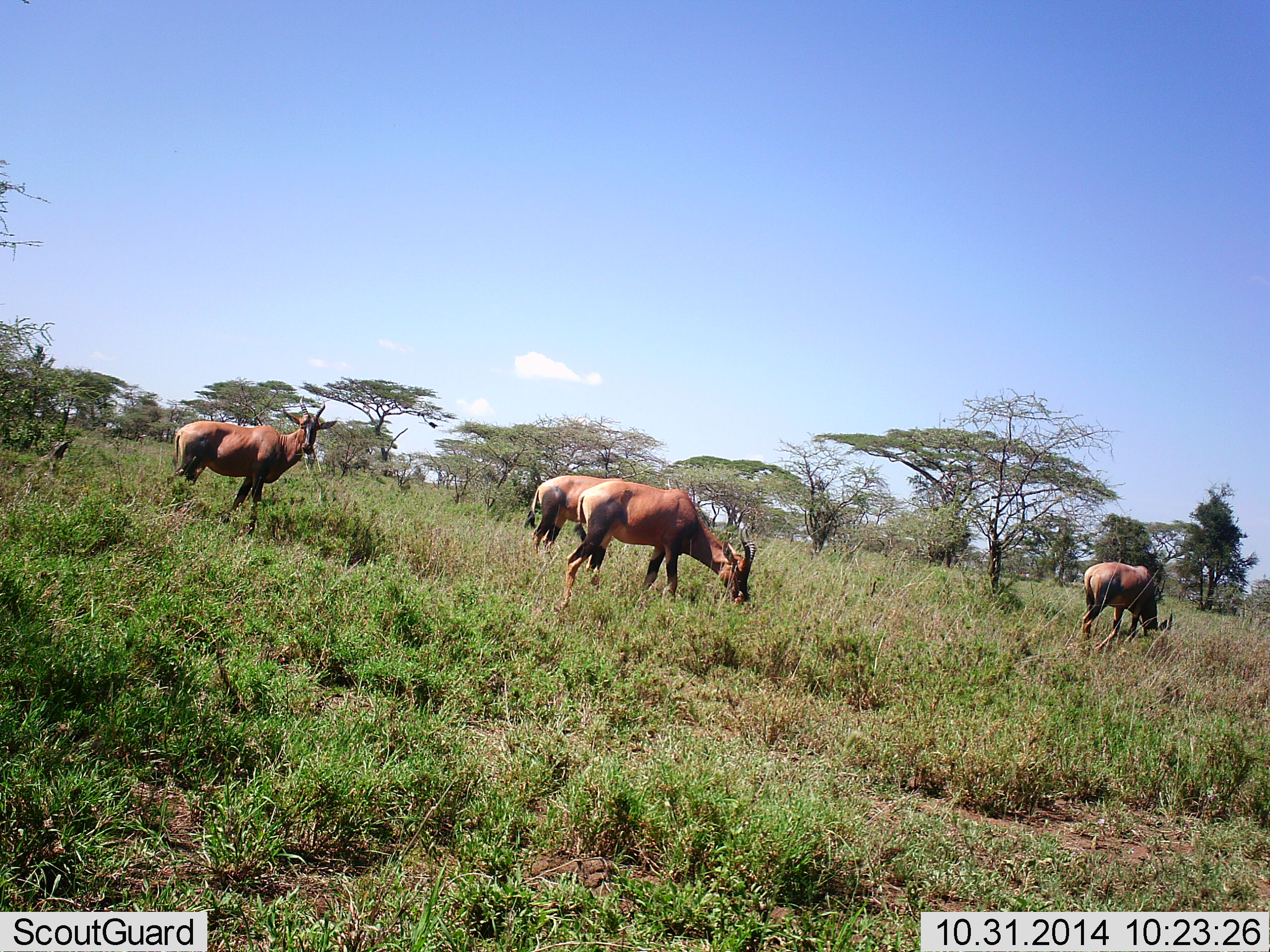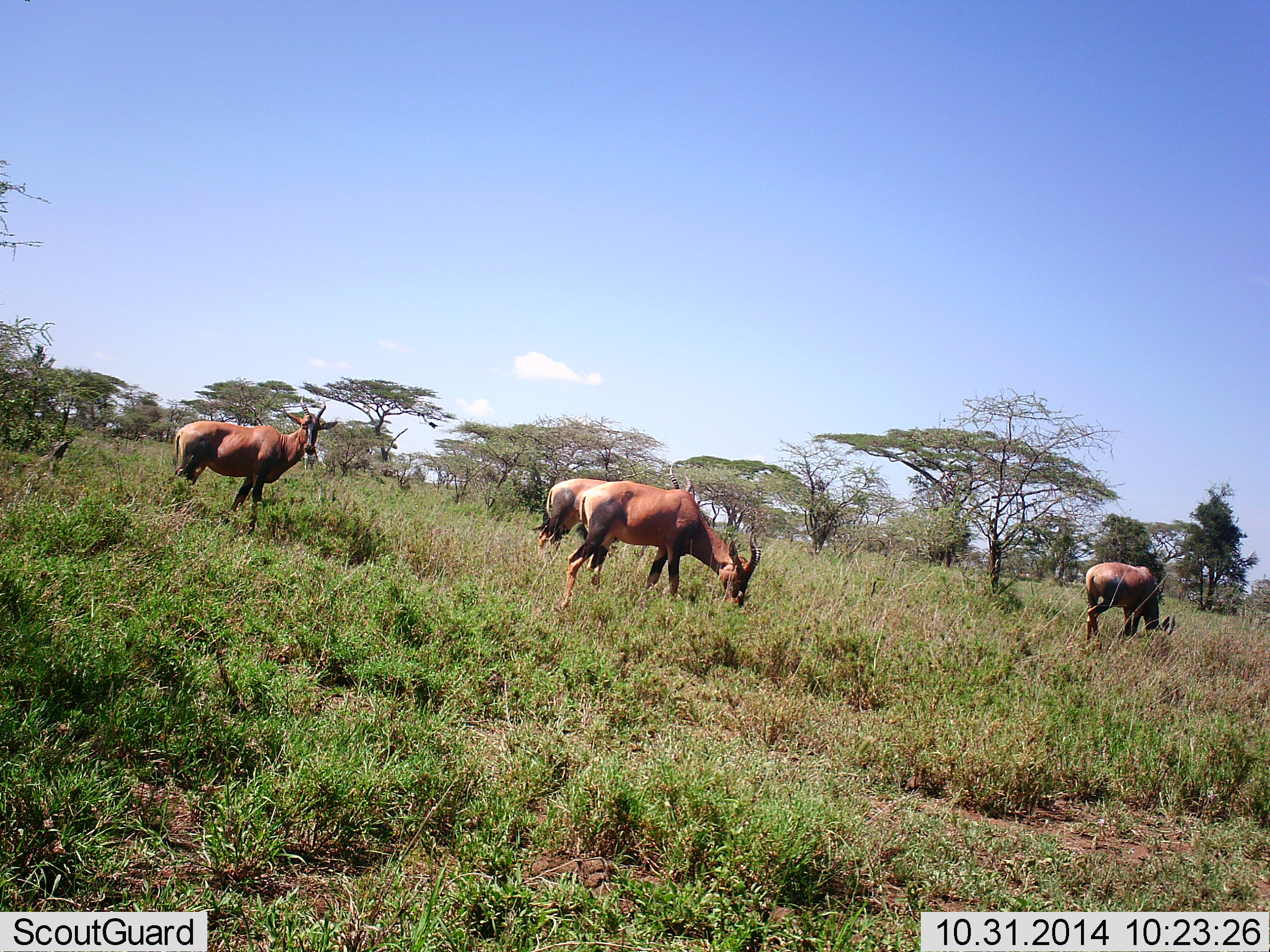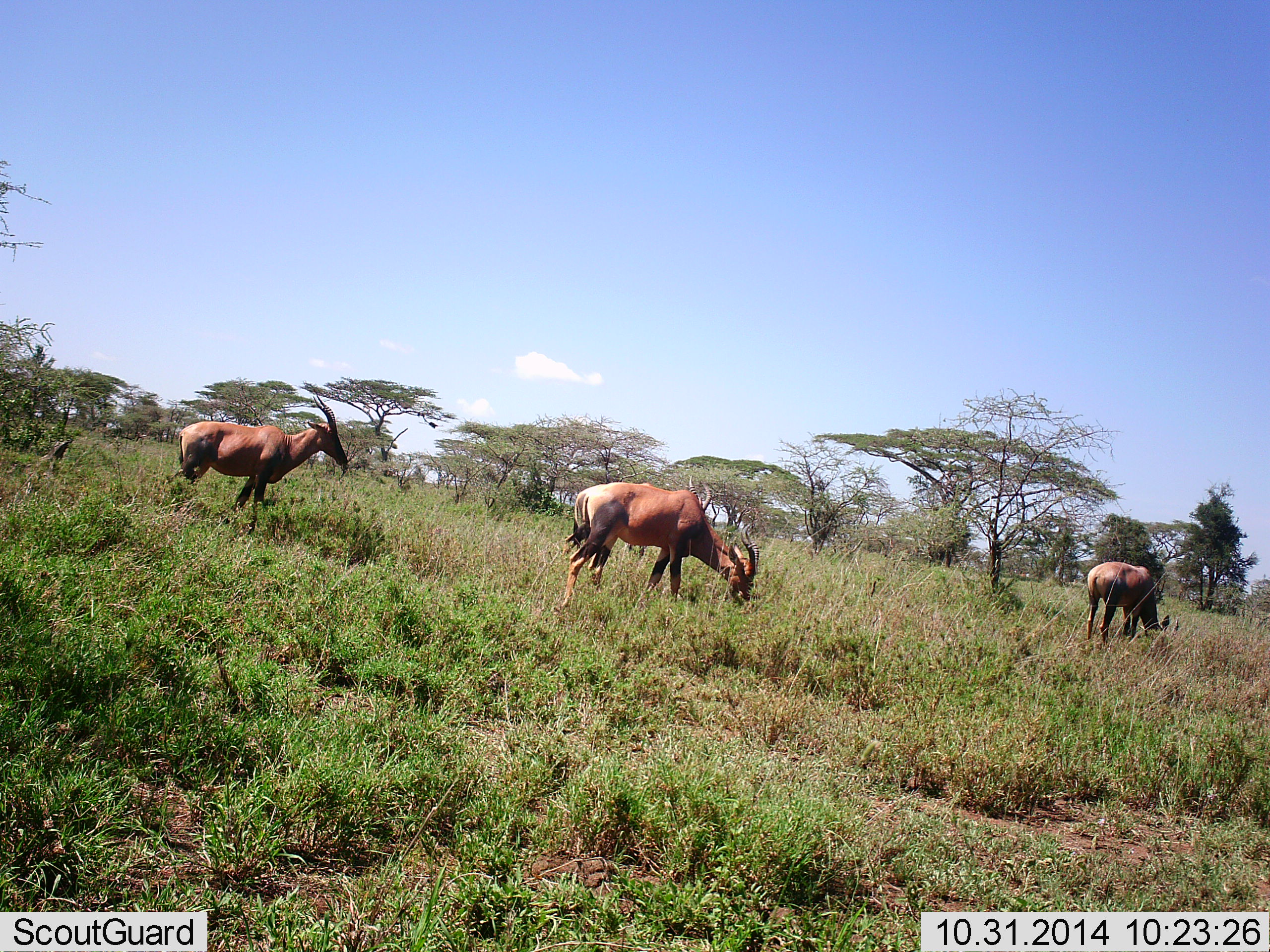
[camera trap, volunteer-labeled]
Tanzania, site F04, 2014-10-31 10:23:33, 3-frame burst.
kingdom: Animalia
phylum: Chordata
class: Mammalia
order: Artiodactyla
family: Bovidae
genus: Damaliscus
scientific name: Damaliscus lunatus jimela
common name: topi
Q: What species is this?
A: Topi (Damaliscus lunatus jimela).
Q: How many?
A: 4.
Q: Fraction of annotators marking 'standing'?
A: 60%.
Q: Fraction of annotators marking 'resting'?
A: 0%.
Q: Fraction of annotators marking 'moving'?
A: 20%.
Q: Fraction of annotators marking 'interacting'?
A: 0%.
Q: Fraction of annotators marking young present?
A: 0%.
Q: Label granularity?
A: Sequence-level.